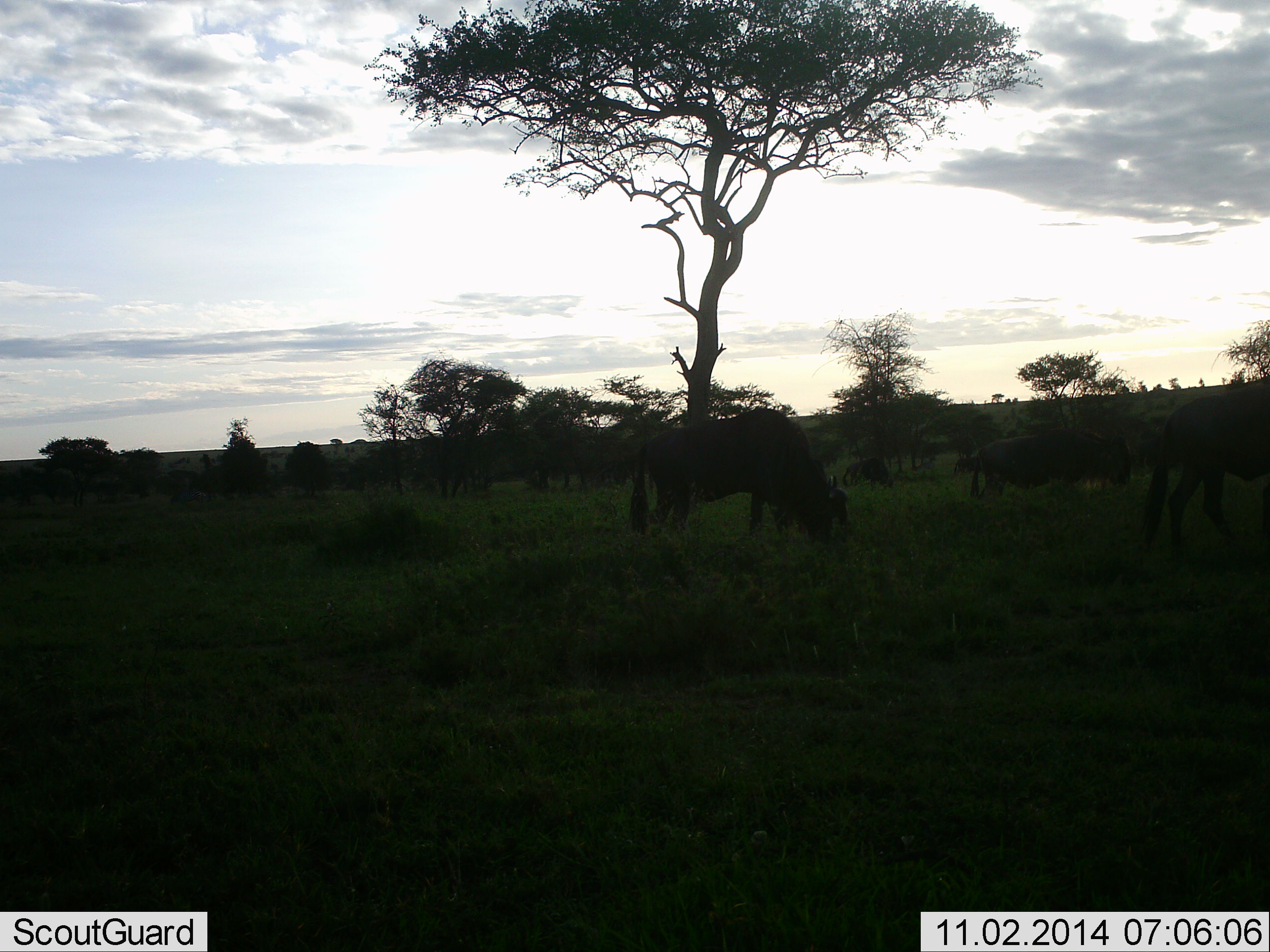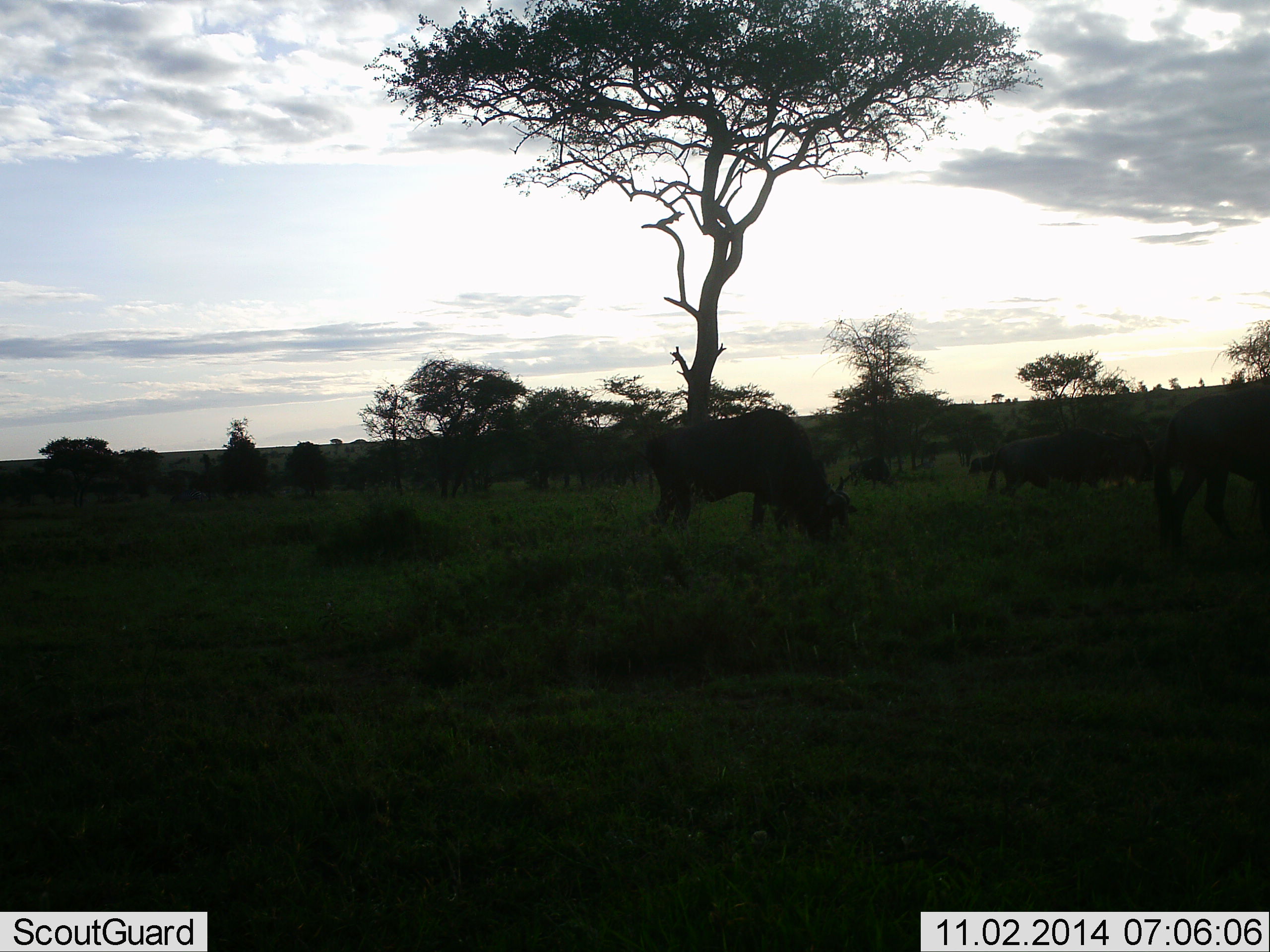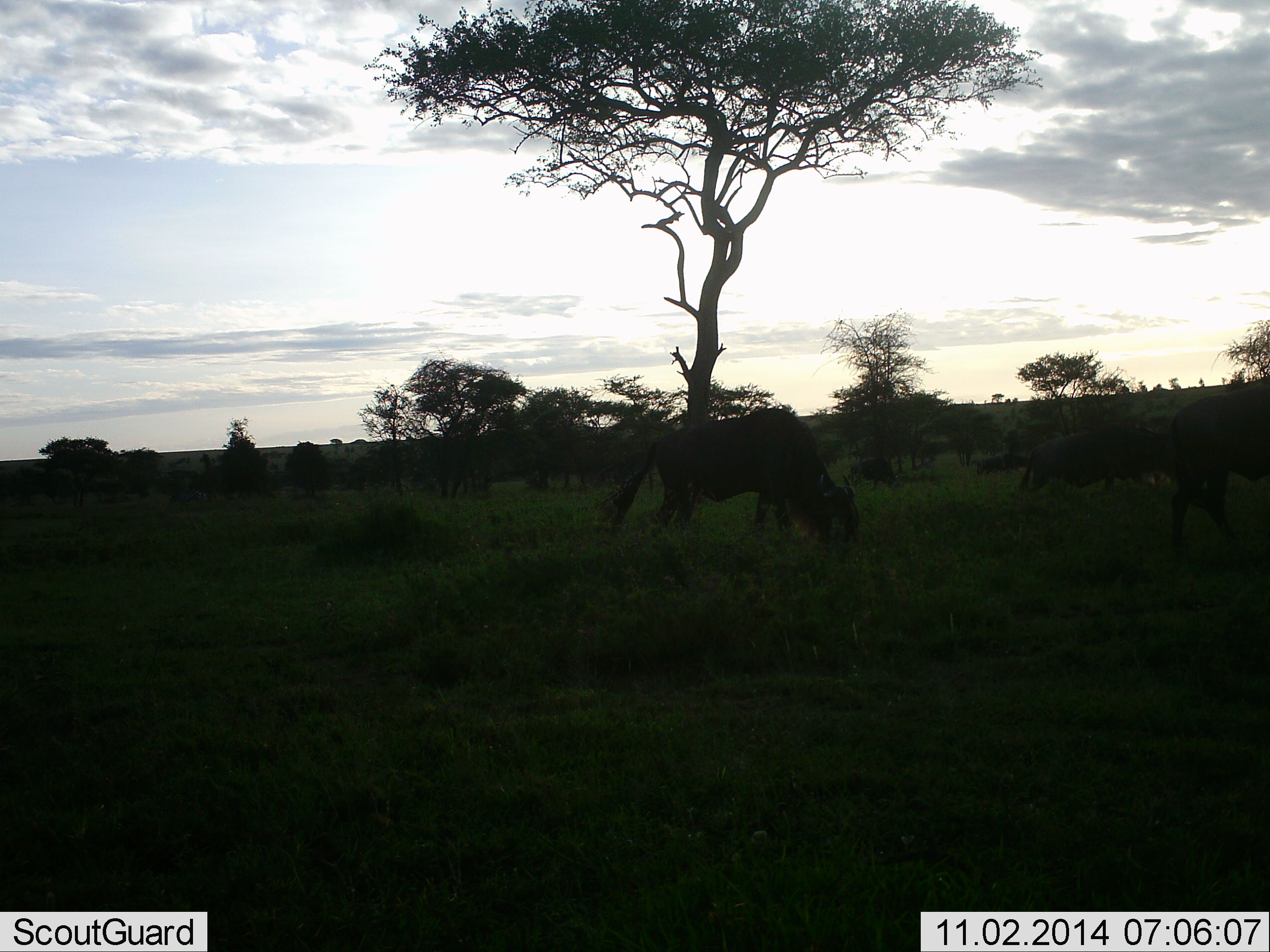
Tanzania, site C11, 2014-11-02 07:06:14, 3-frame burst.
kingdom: Animalia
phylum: Chordata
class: Mammalia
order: Artiodactyla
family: Bovidae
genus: Connochaetes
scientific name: Connochaetes taurinus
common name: blue wildebeest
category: wildebeest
Wildebeest (blue wildebeest) (Connochaetes taurinus), count 6. Behavior (volunteer vote fractions): standing 30%, resting 0%, moving 40%, interacting 0%. Young present (vote fraction): 0%. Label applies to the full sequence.